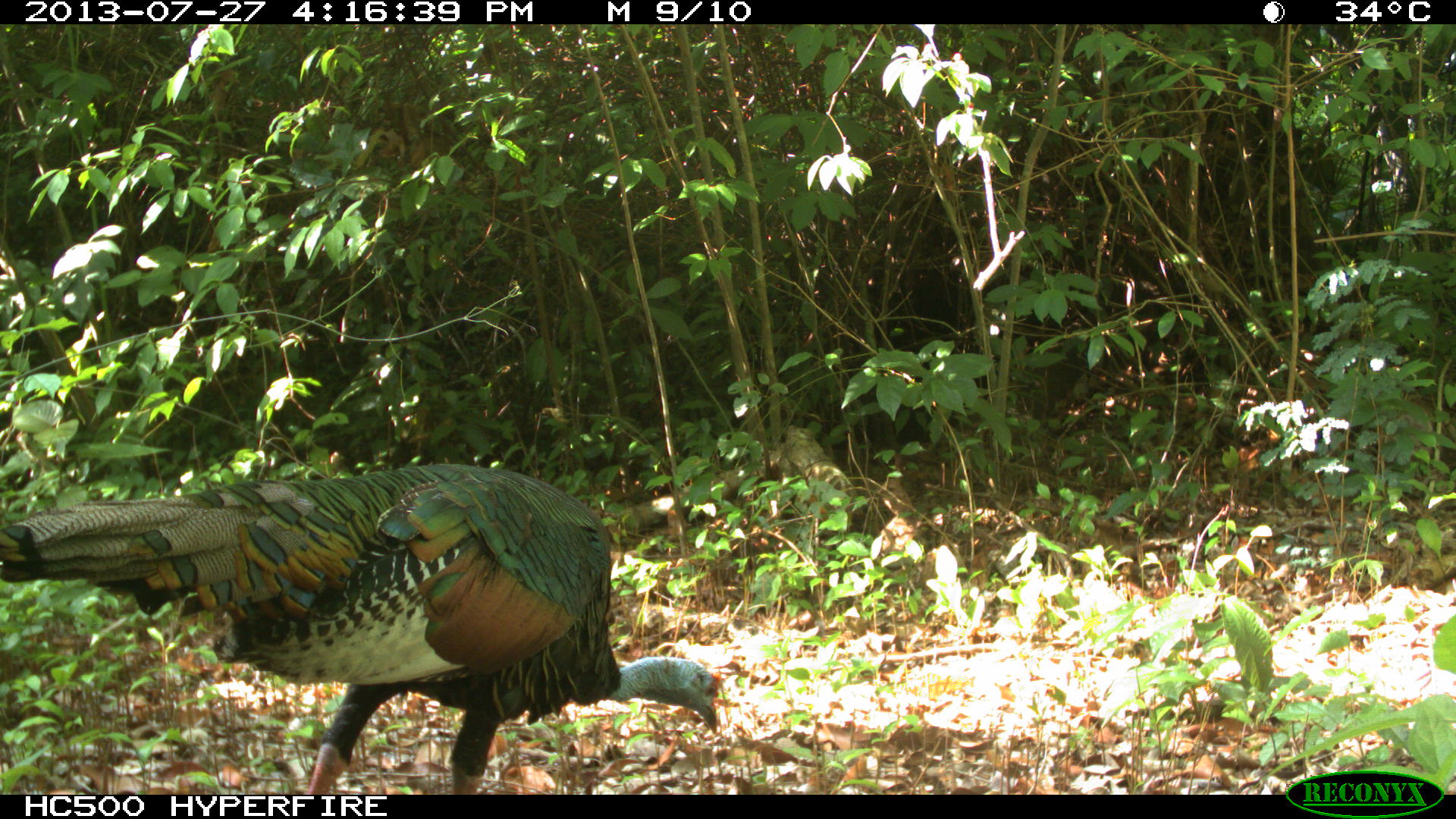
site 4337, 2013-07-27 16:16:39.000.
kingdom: Animalia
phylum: Chordata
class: Aves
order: Galliformes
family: Phasianidae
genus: Meleagris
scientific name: Meleagris ocellata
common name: ocellated turkey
Meleagris ocellata (ocellated turkey), count 1.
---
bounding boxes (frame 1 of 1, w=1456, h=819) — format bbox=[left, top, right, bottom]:
meleagris ocellata: bbox=[0, 458, 723, 794]